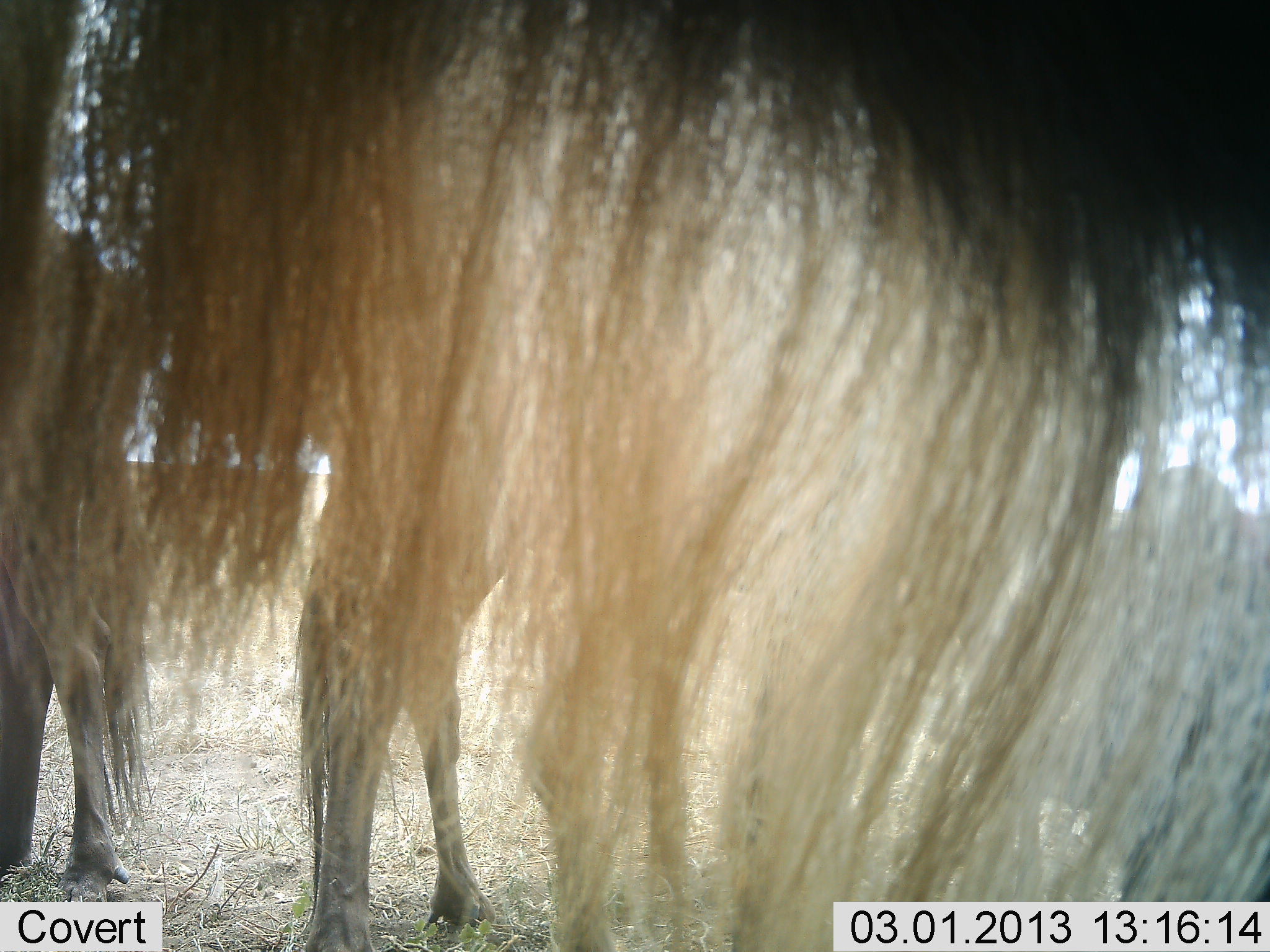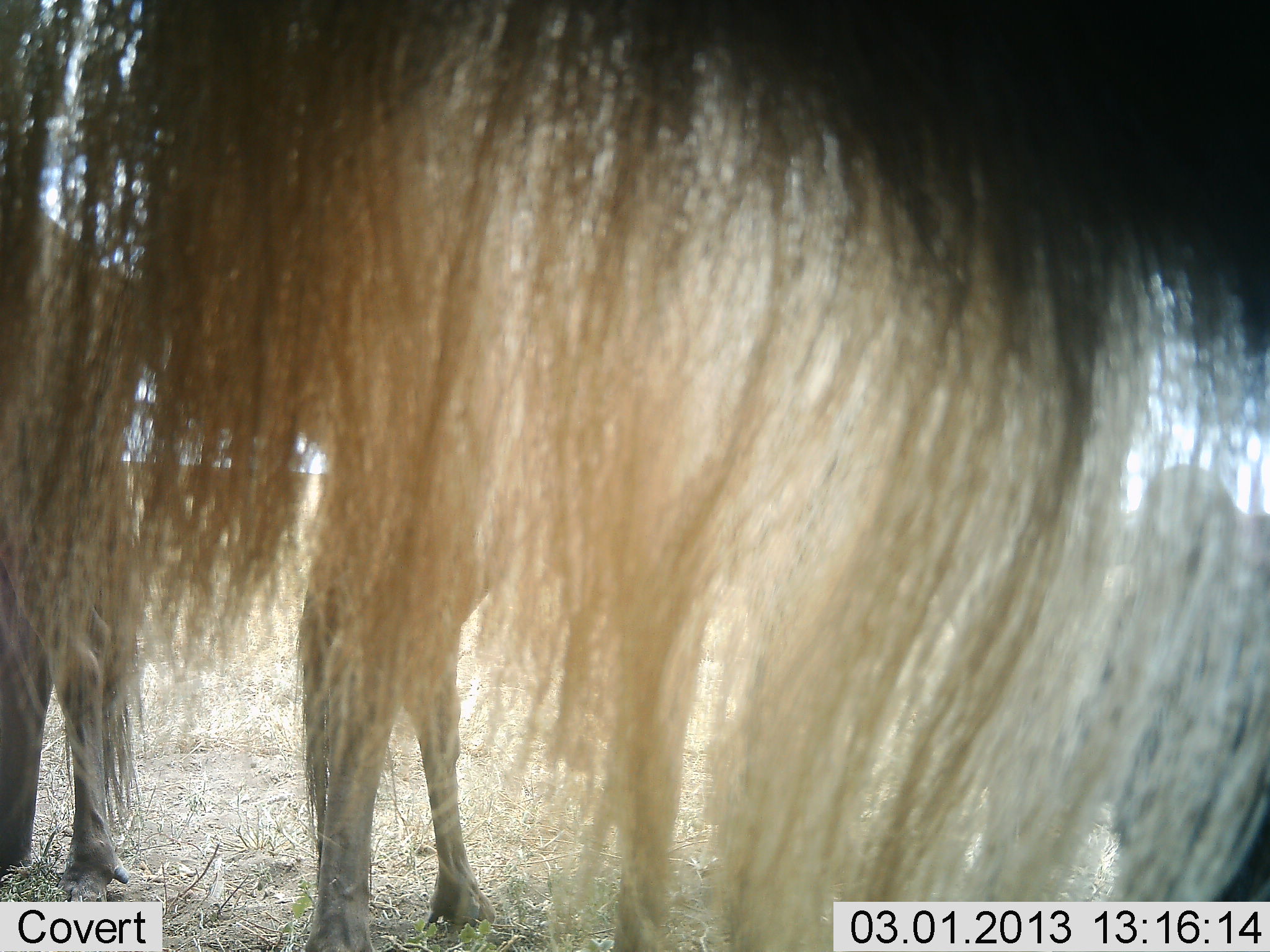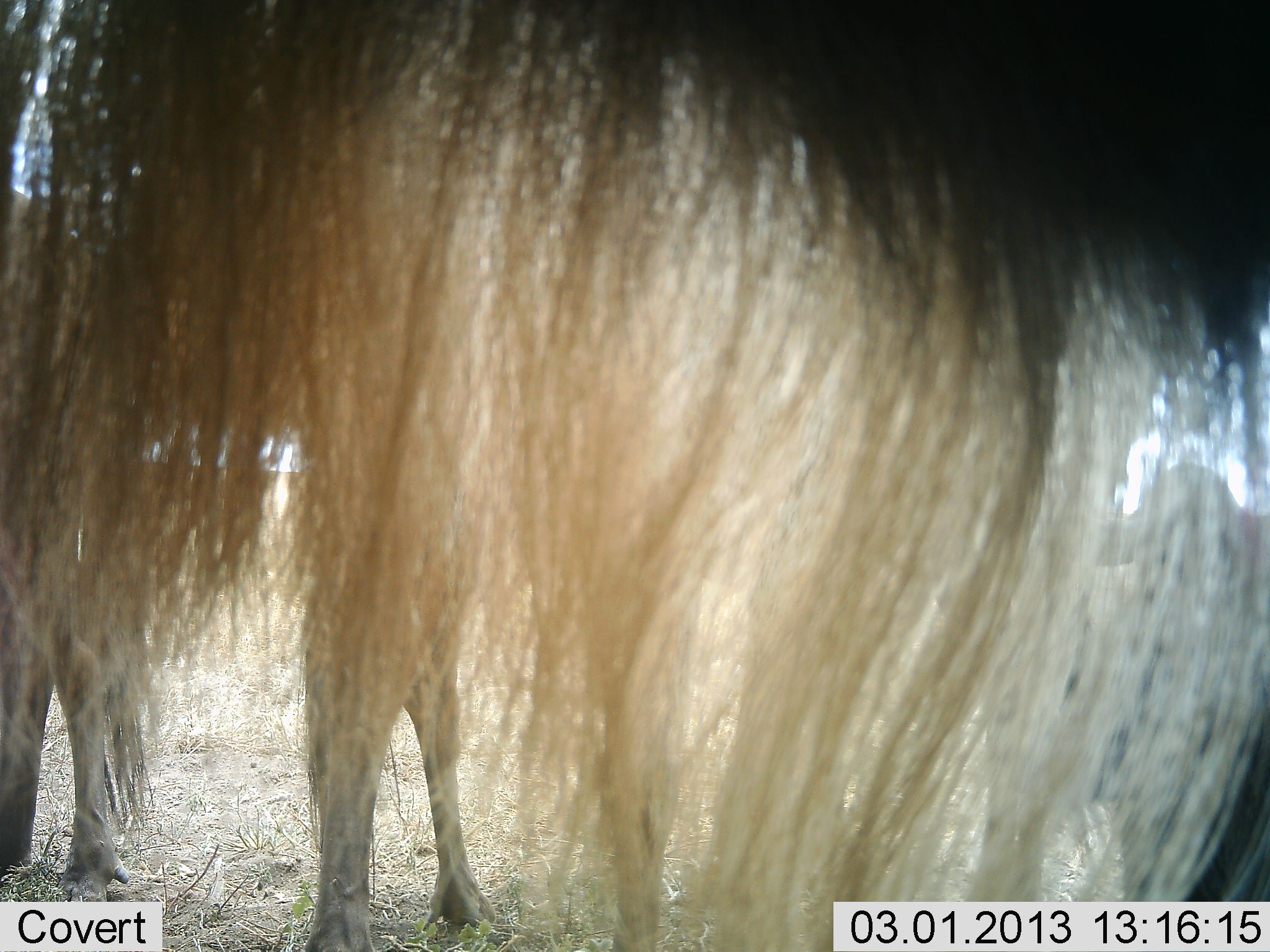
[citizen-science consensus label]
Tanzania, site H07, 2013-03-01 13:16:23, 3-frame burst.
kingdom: Animalia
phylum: Chordata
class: Mammalia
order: Artiodactyla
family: Bovidae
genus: Connochaetes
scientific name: Connochaetes taurinus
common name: blue wildebeest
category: wildebeest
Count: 2.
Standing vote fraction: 90%.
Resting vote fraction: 10%.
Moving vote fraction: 3%.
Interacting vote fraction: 3%.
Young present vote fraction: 0%.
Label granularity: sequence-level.